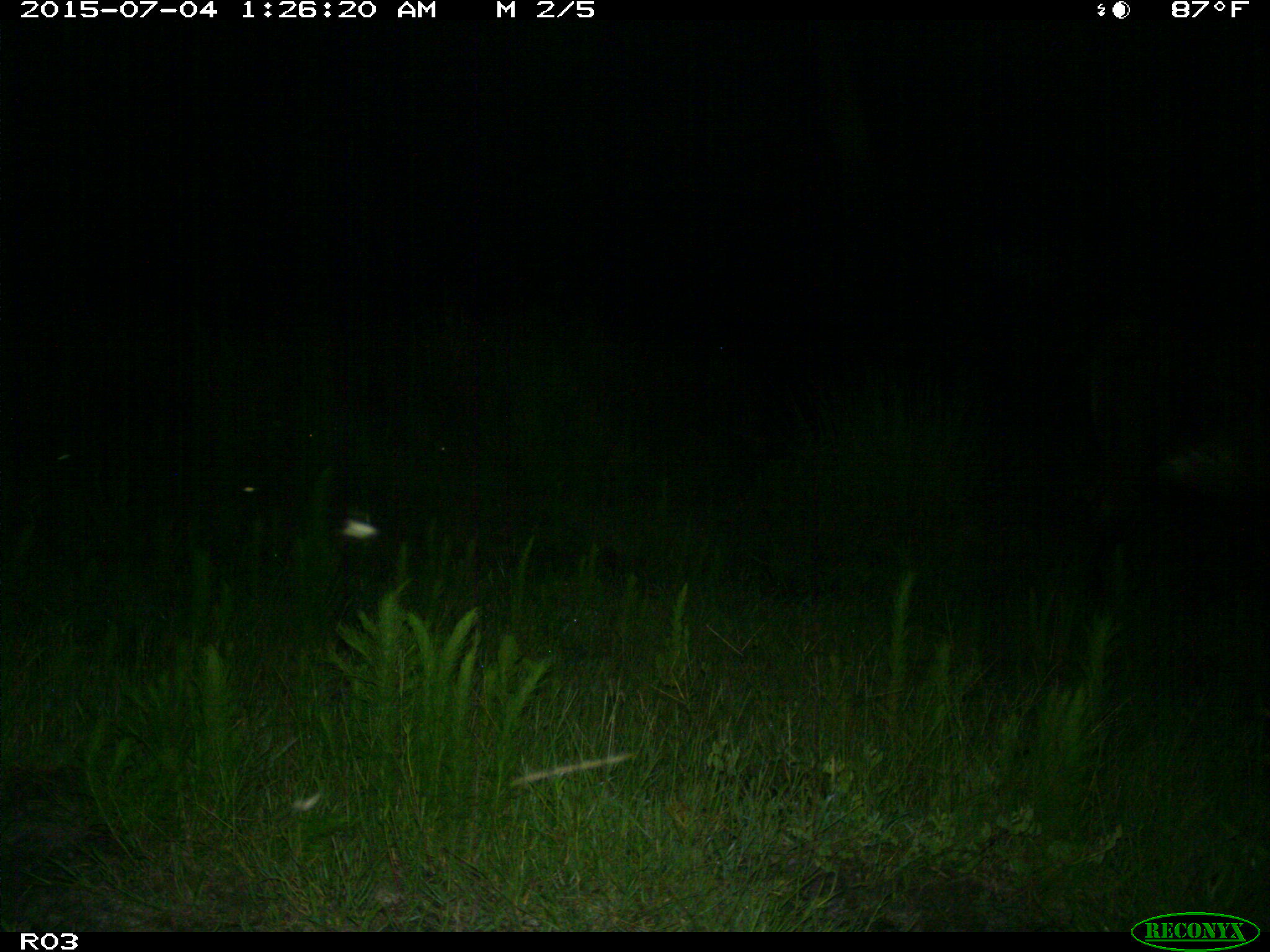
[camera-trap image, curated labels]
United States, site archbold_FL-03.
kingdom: Animalia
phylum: Chordata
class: Mammalia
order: Artiodactyla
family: Bovidae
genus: Bos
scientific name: Bos taurus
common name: domestic cow